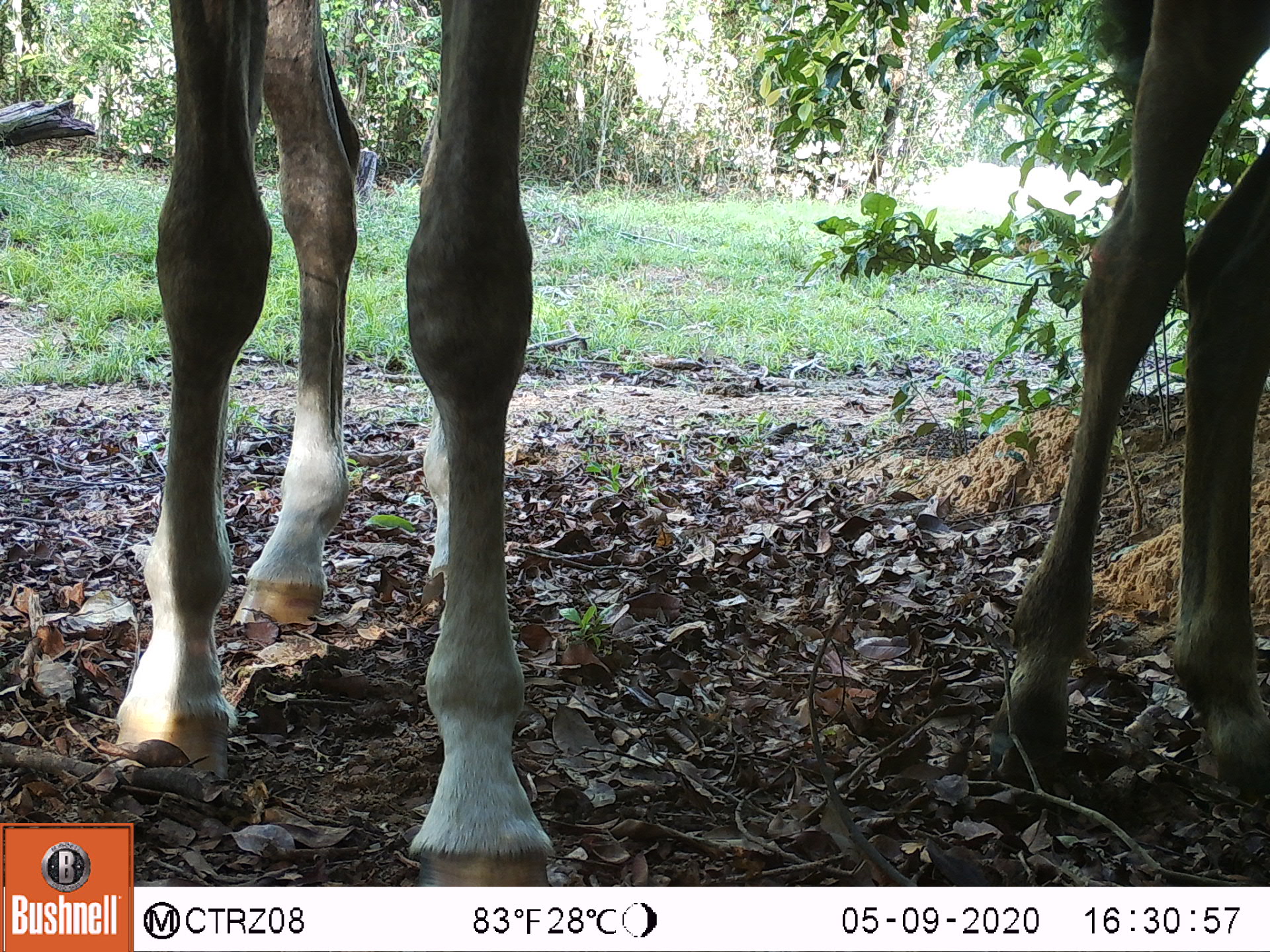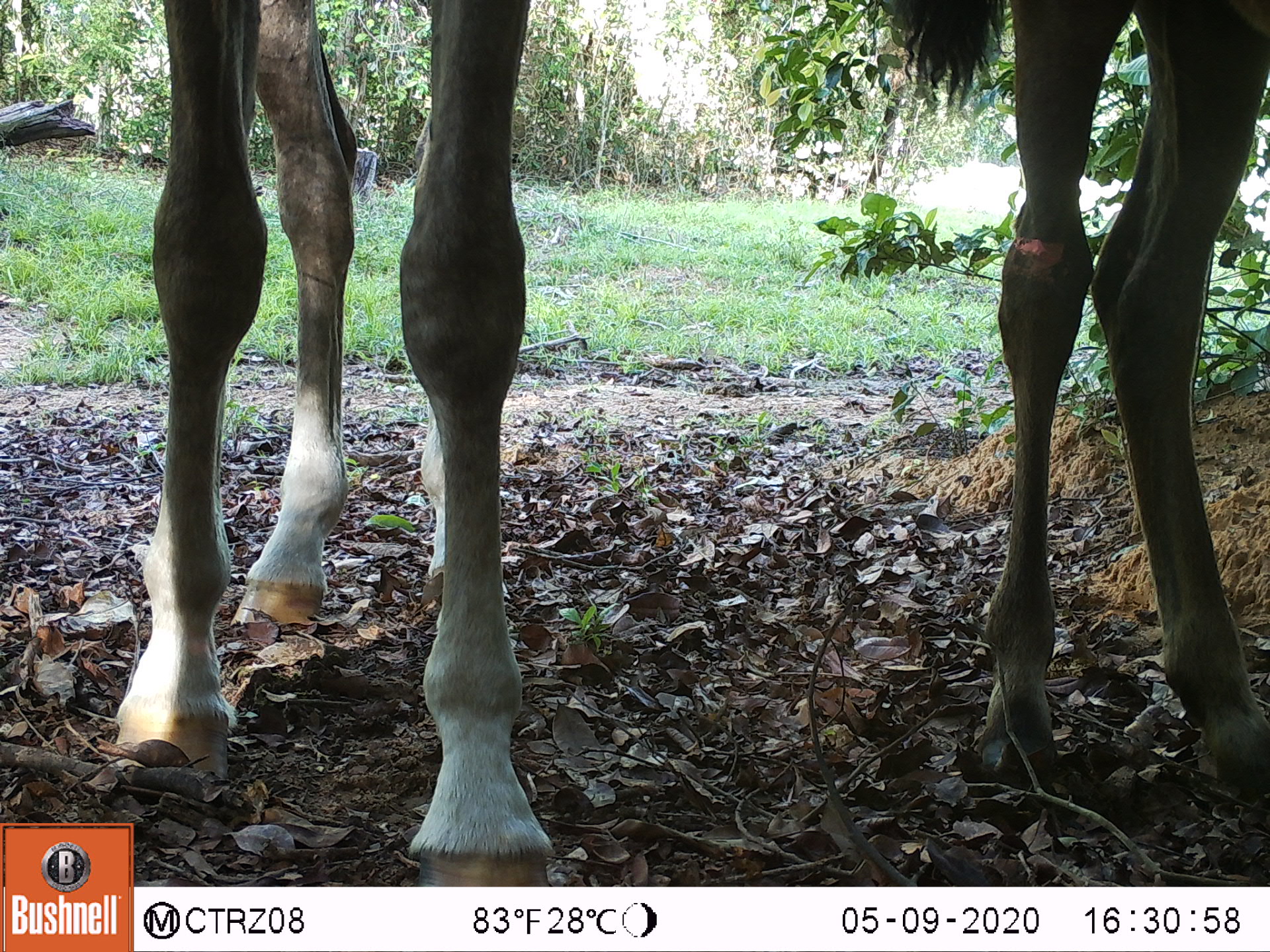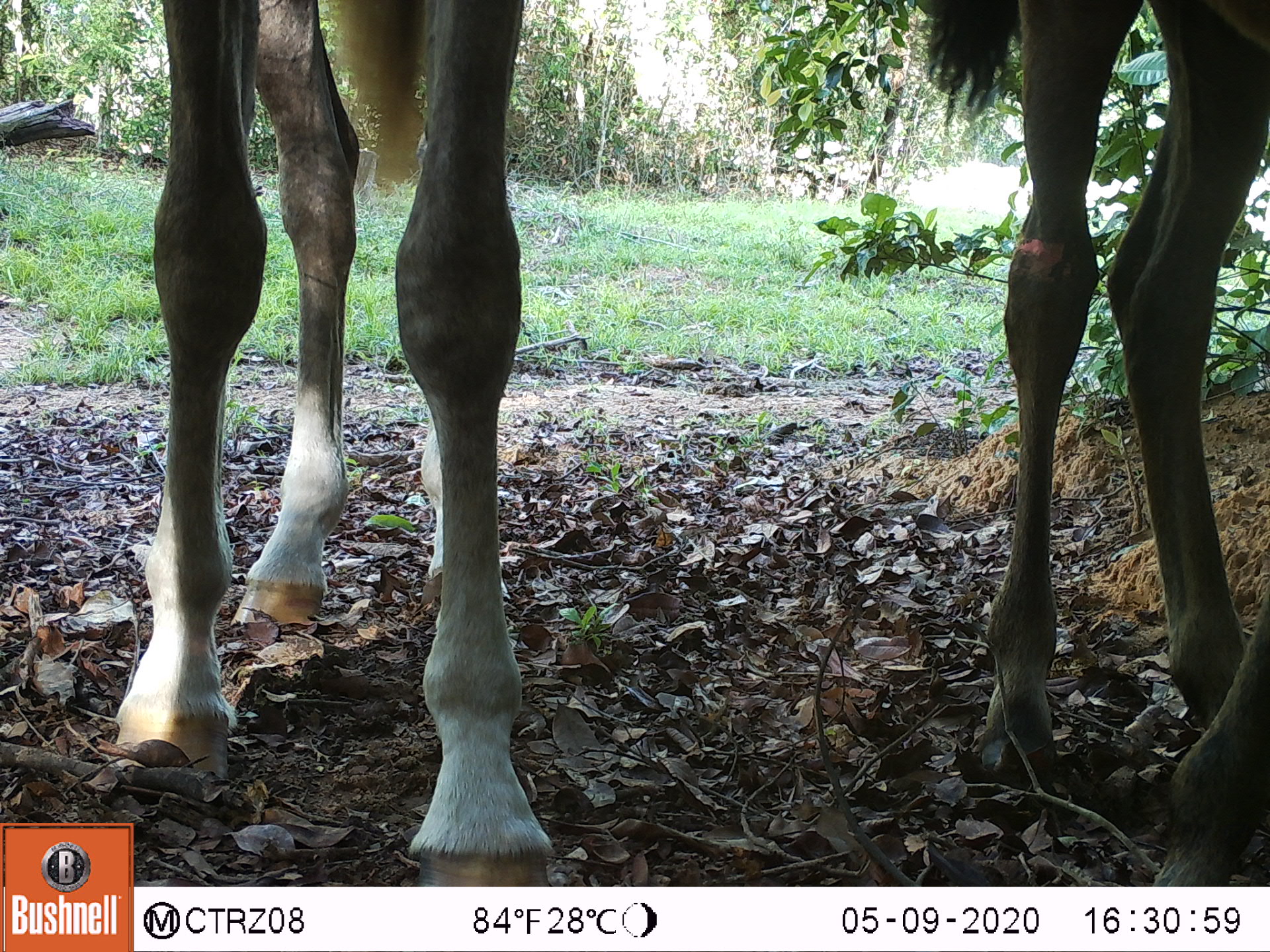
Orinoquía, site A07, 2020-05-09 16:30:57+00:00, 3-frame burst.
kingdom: Animalia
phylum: Chordata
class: Mammalia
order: Perissodactyla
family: Equidae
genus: Equus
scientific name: Equus caballus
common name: domestic horse